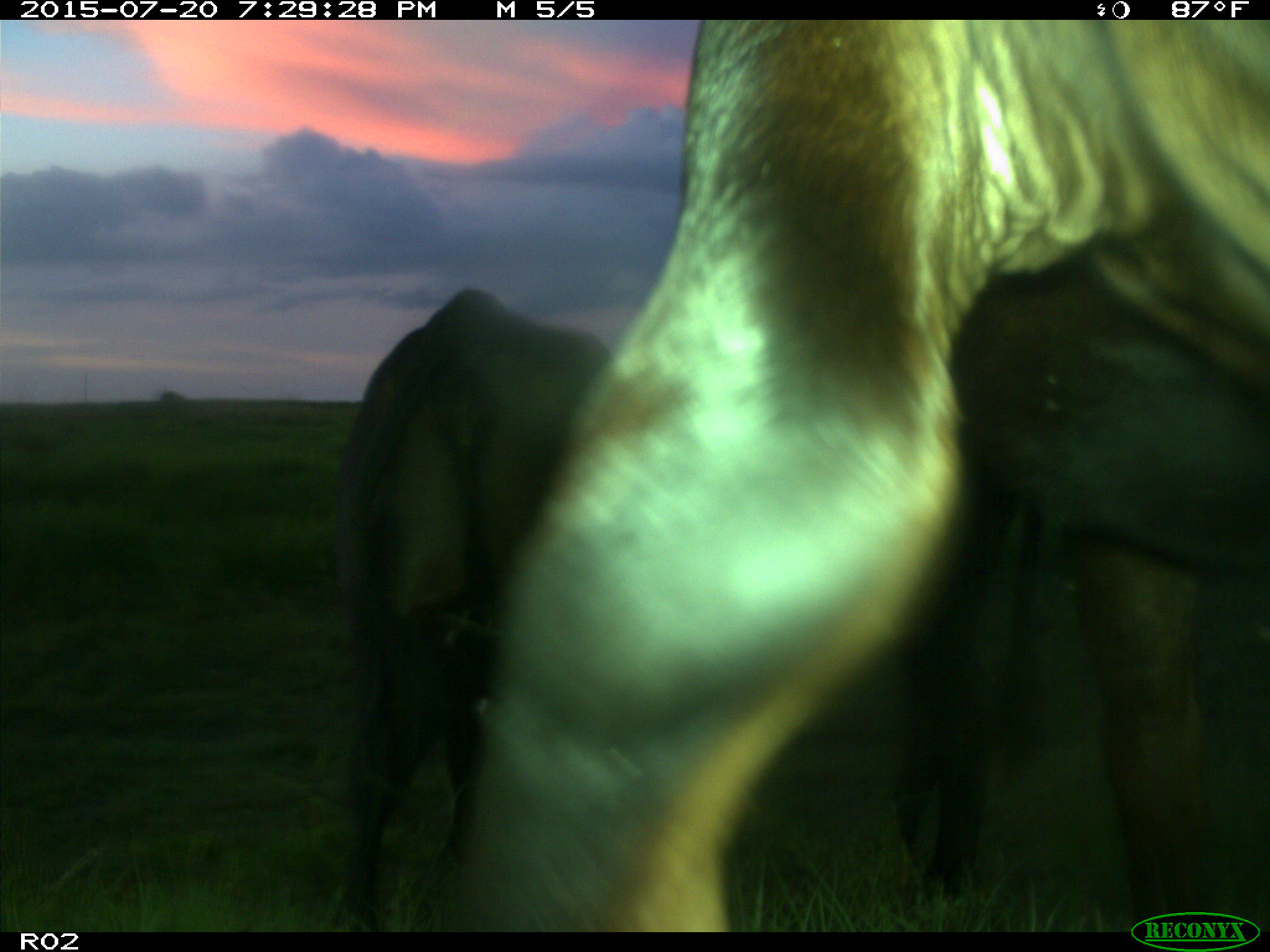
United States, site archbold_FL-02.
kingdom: Animalia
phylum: Chordata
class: Mammalia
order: Artiodactyla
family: Bovidae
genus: Bos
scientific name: Bos taurus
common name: domestic cow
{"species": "Bos taurus (domestic cow)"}